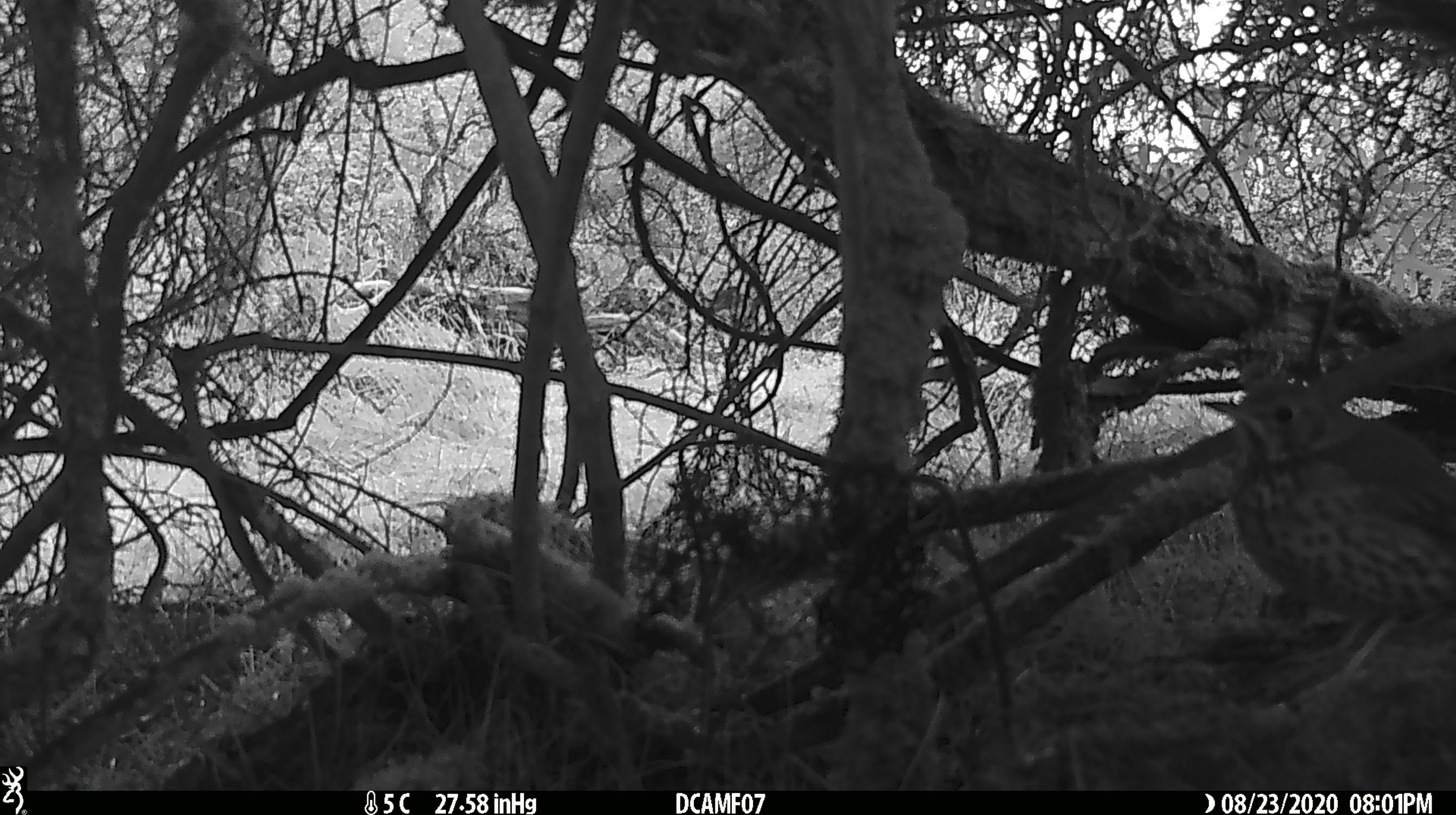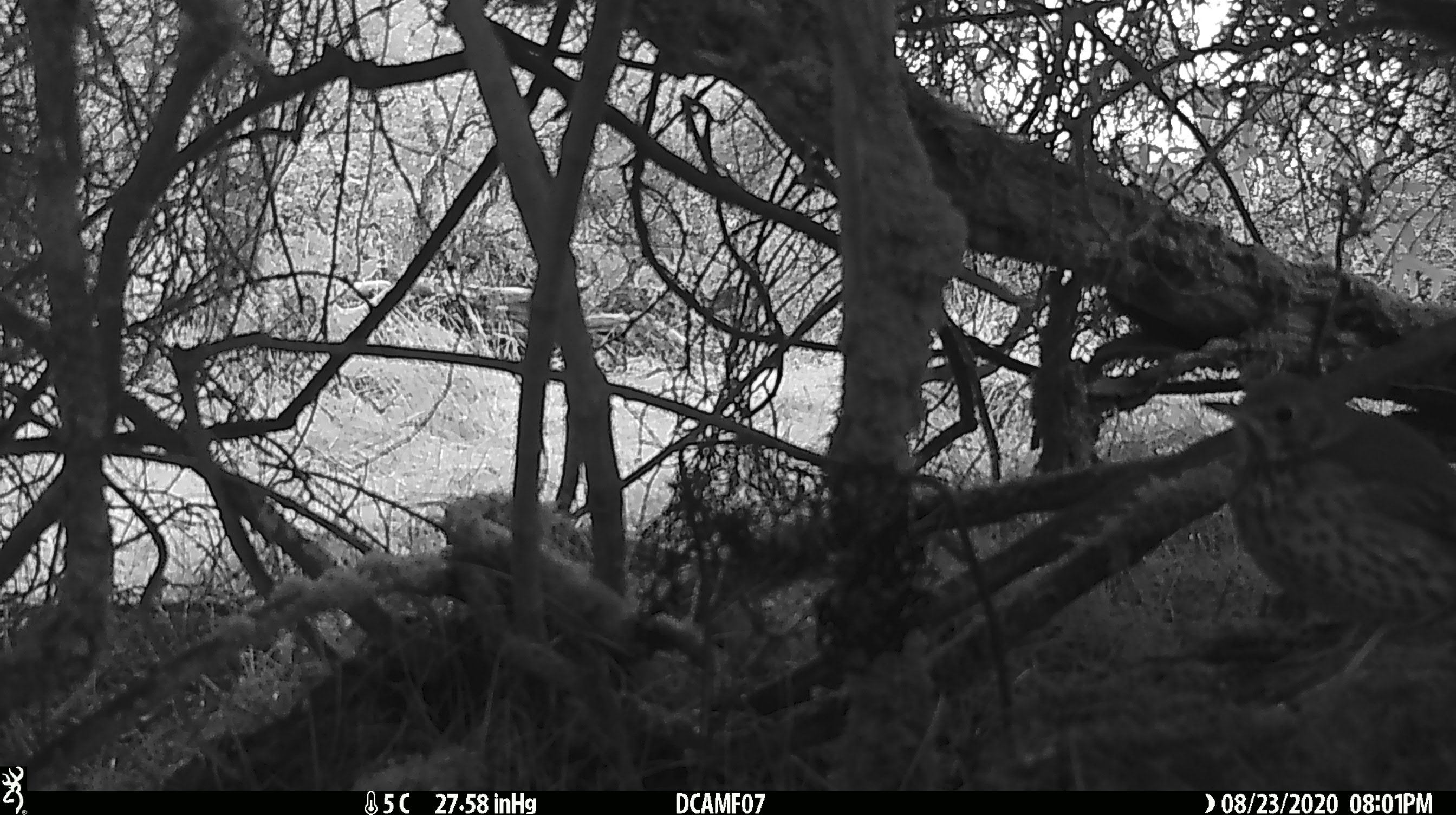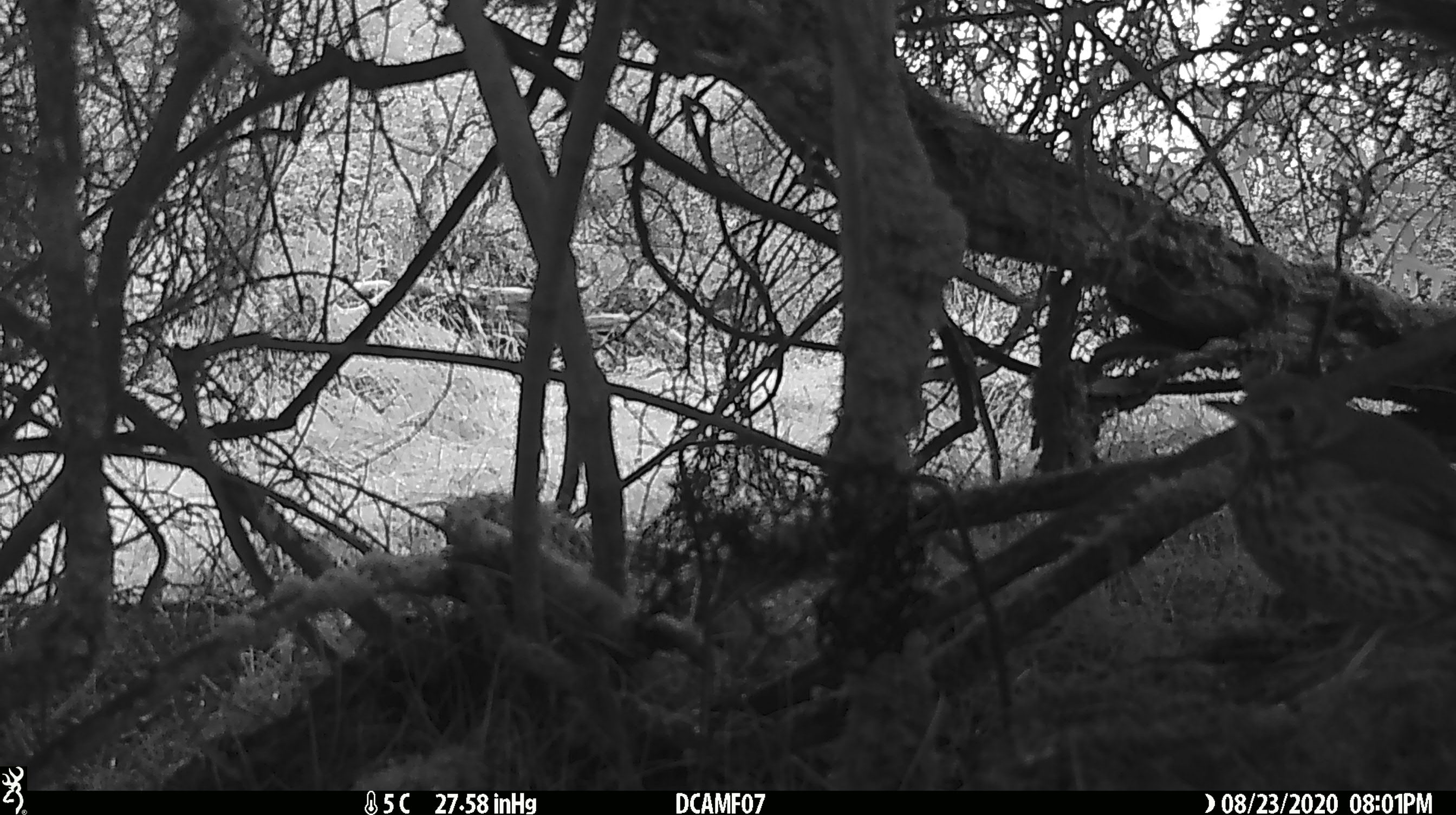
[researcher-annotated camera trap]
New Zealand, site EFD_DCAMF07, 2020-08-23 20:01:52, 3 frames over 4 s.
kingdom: Animalia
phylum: Chordata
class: Aves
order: Passeriformes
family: Turdidae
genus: Turdus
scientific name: Turdus philomelos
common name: song thrush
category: thrush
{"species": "thrush (song thrush) (Turdus philomelos)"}